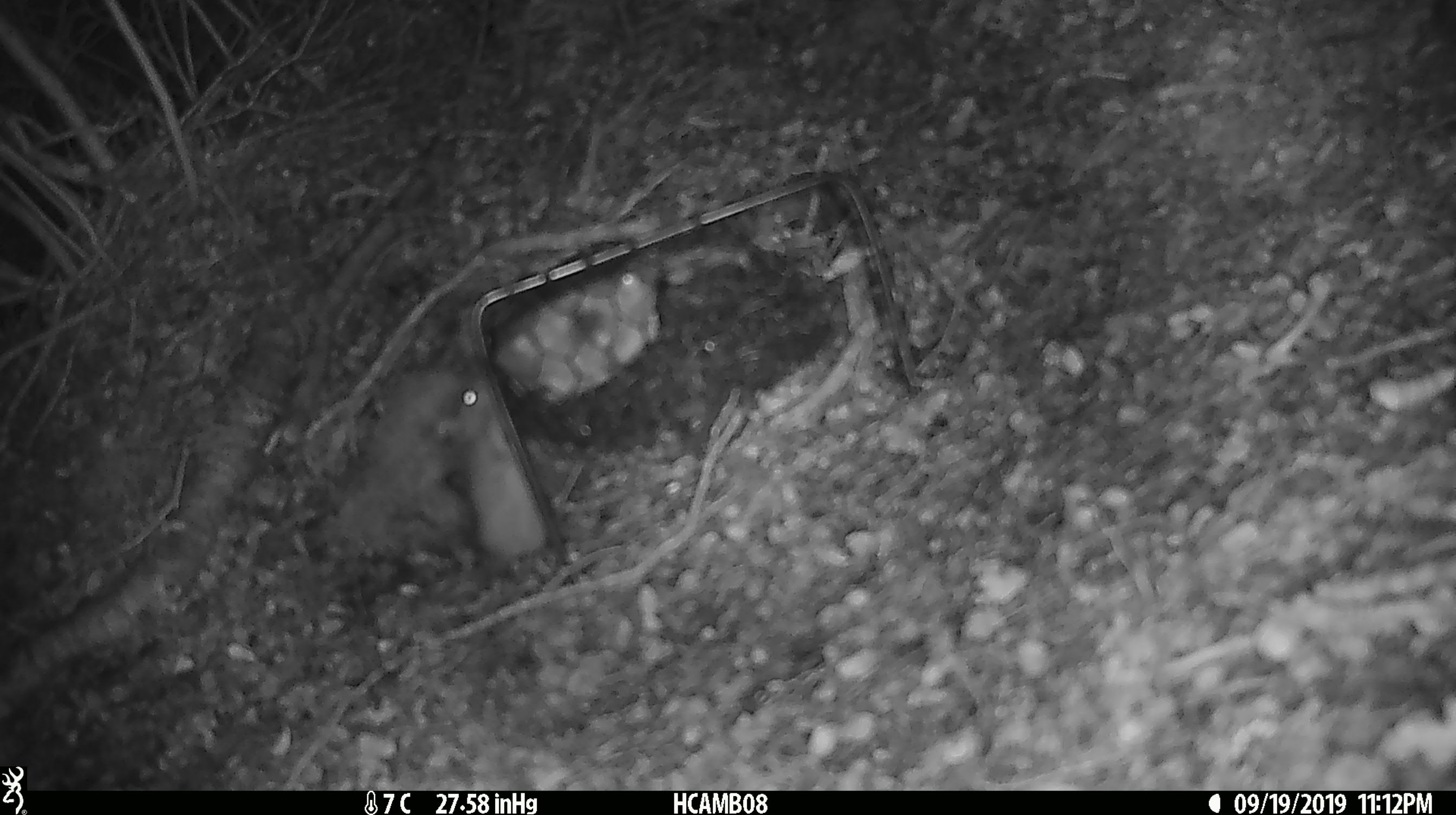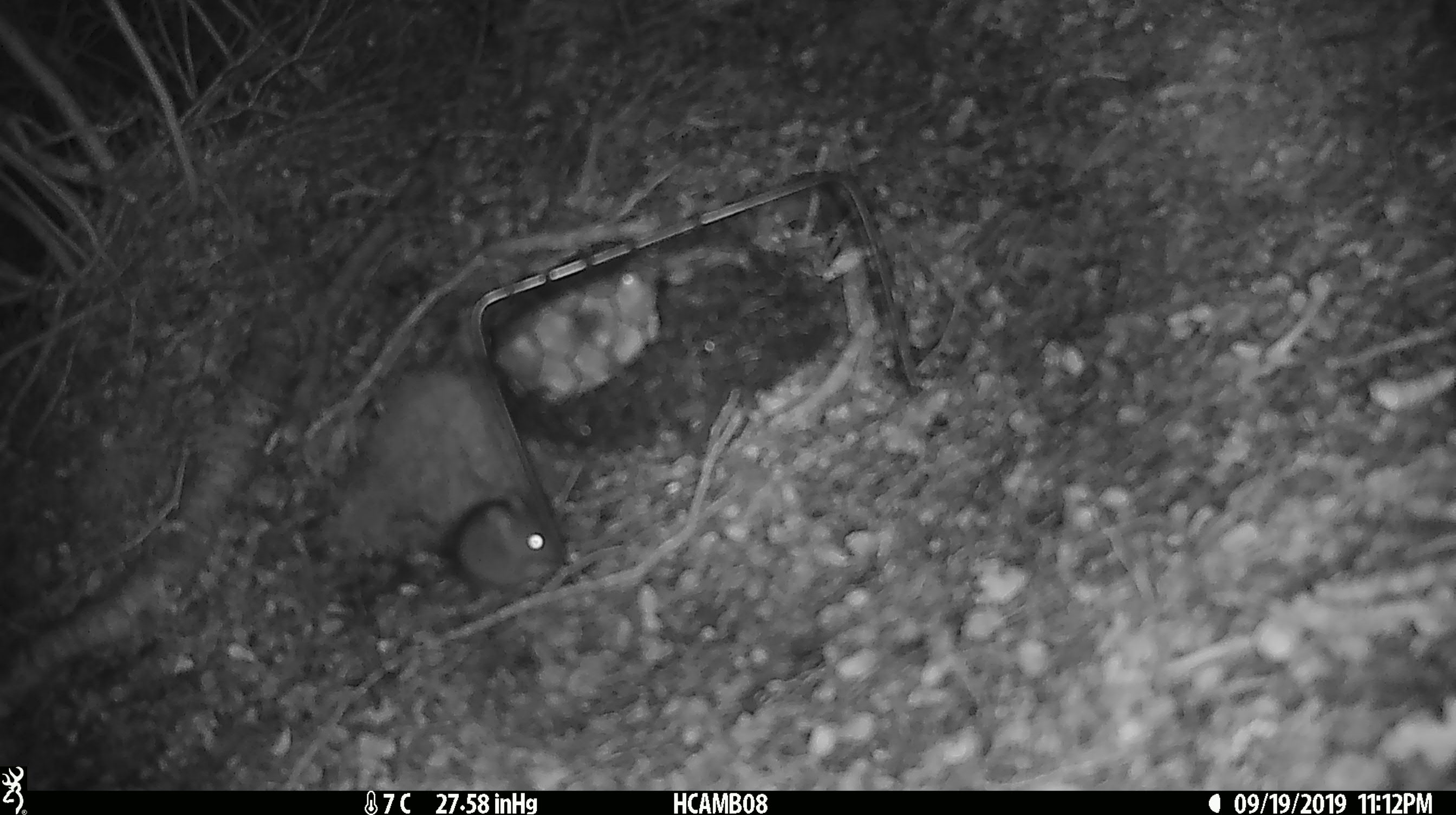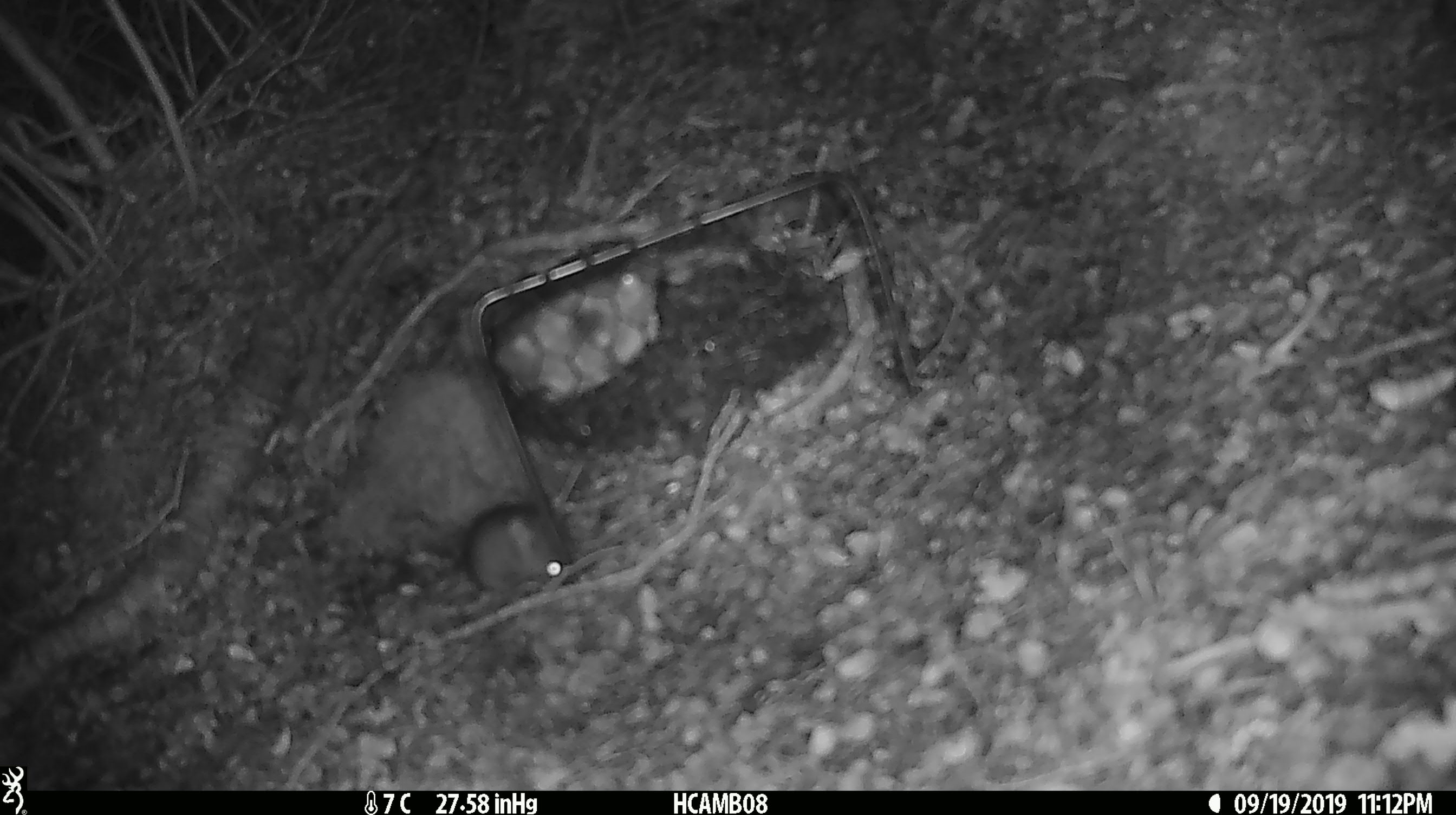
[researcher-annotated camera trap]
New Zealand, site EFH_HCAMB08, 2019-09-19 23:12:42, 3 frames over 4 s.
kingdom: Animalia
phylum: Chordata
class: Mammalia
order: Rodentia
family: Muridae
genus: Mus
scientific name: Mus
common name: mouse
Mouse (Mus).